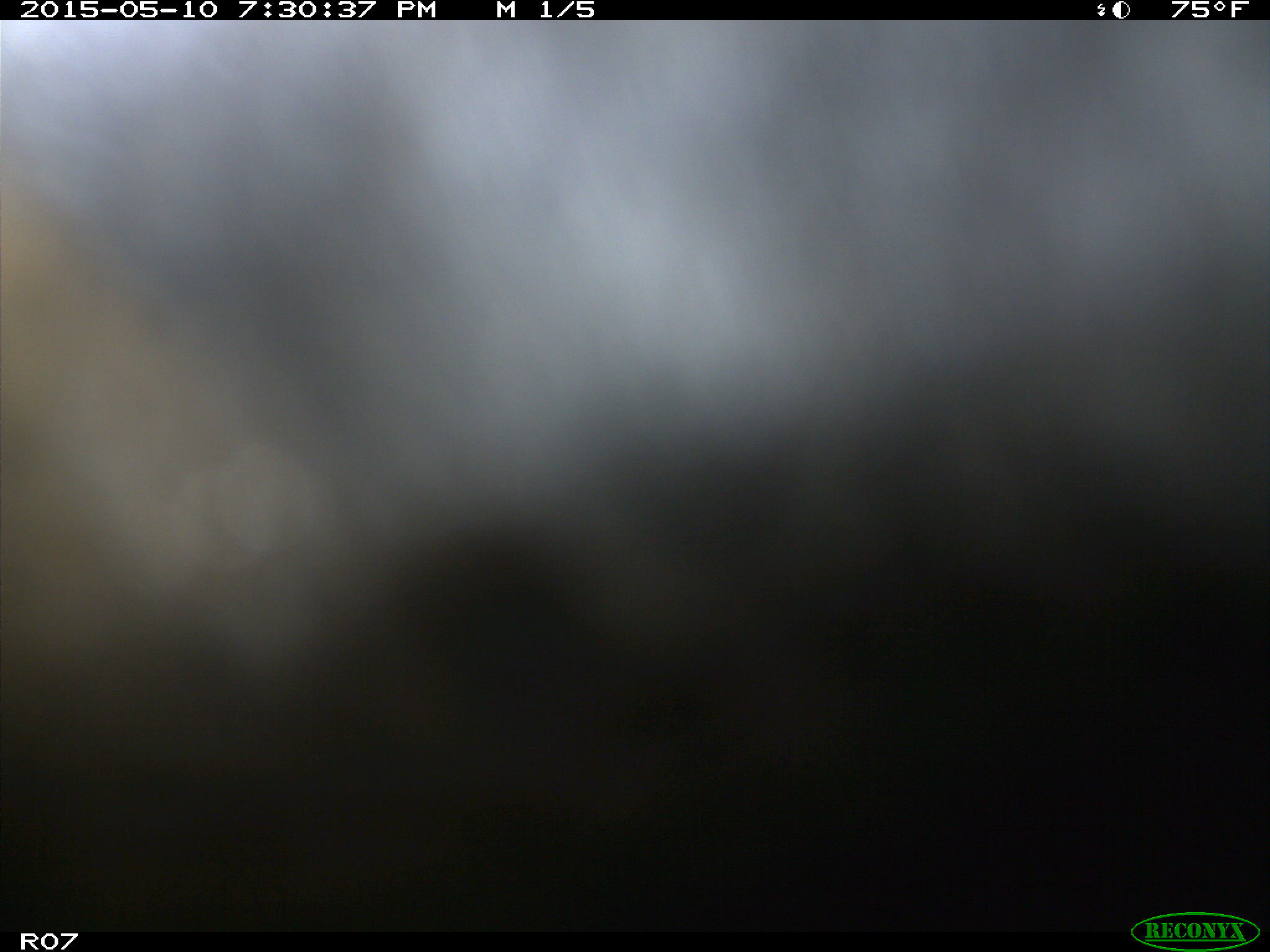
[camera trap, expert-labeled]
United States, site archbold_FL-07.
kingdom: Animalia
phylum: Chordata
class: Mammalia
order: Artiodactyla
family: Bovidae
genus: Bos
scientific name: Bos taurus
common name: domestic cow